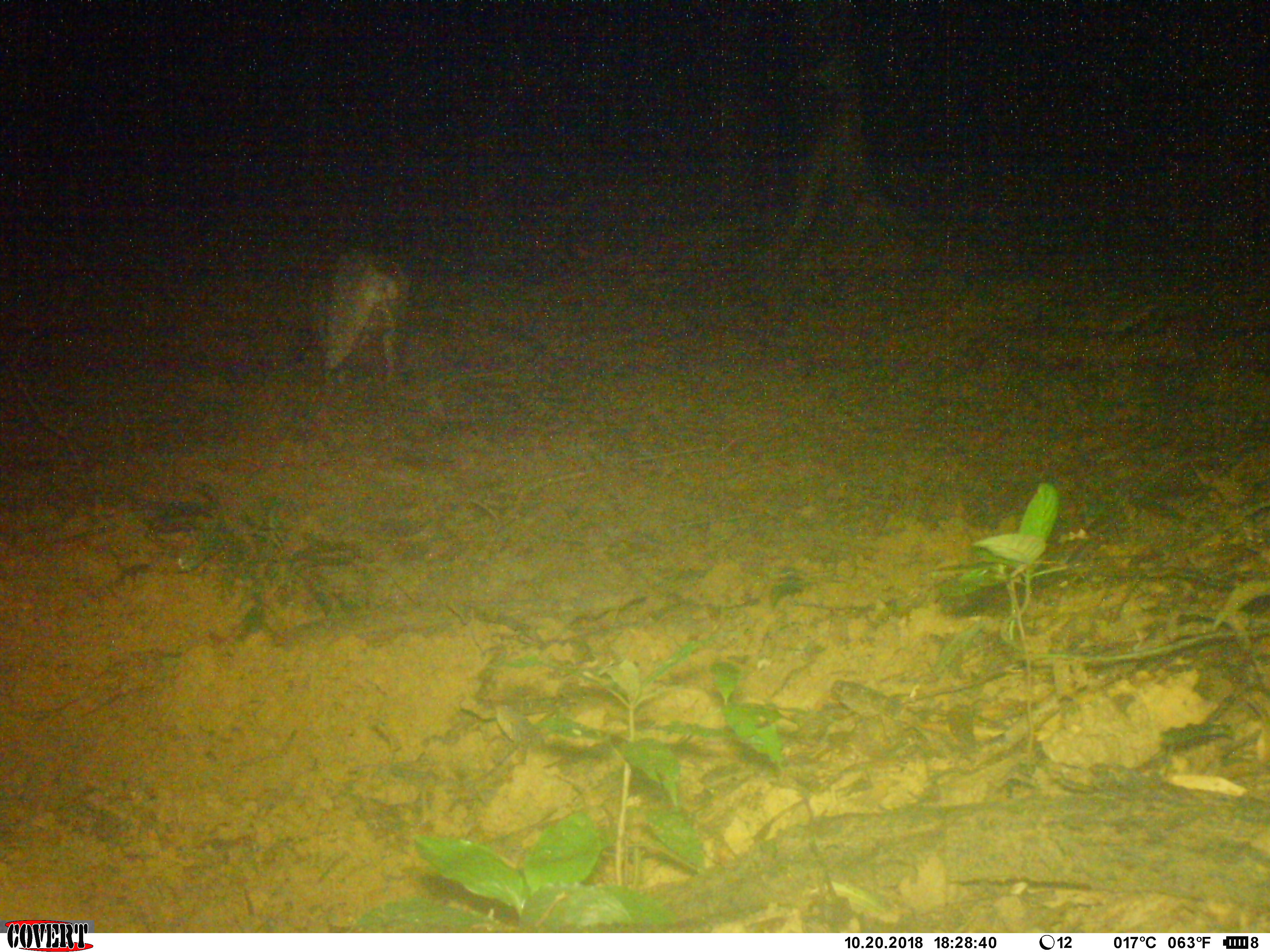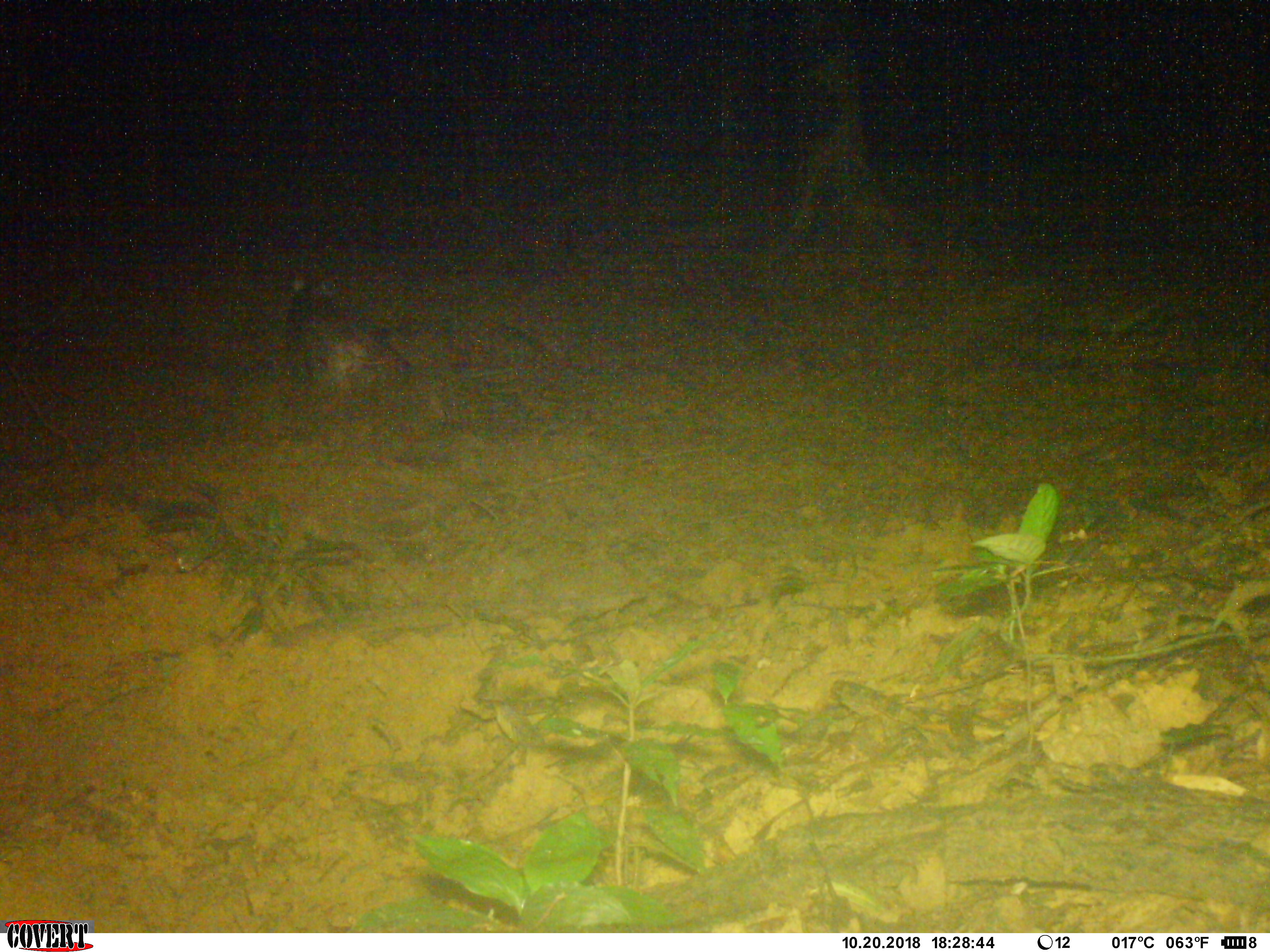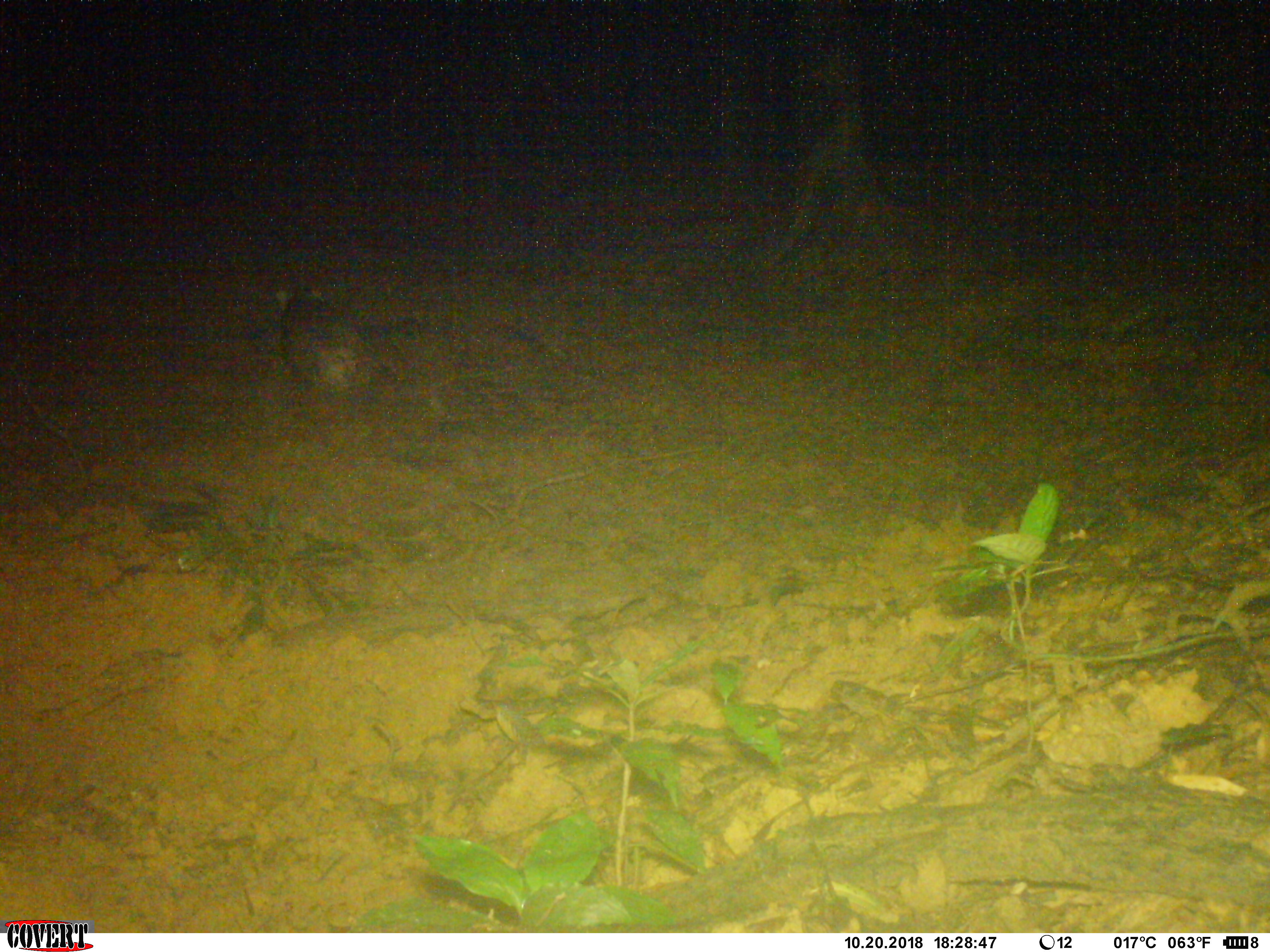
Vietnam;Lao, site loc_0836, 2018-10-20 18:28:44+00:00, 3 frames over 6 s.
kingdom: Animalia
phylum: Chordata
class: Mammalia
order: Artiodactyla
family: Suidae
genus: Sus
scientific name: Sus scrofa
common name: eurasian wild pig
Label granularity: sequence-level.